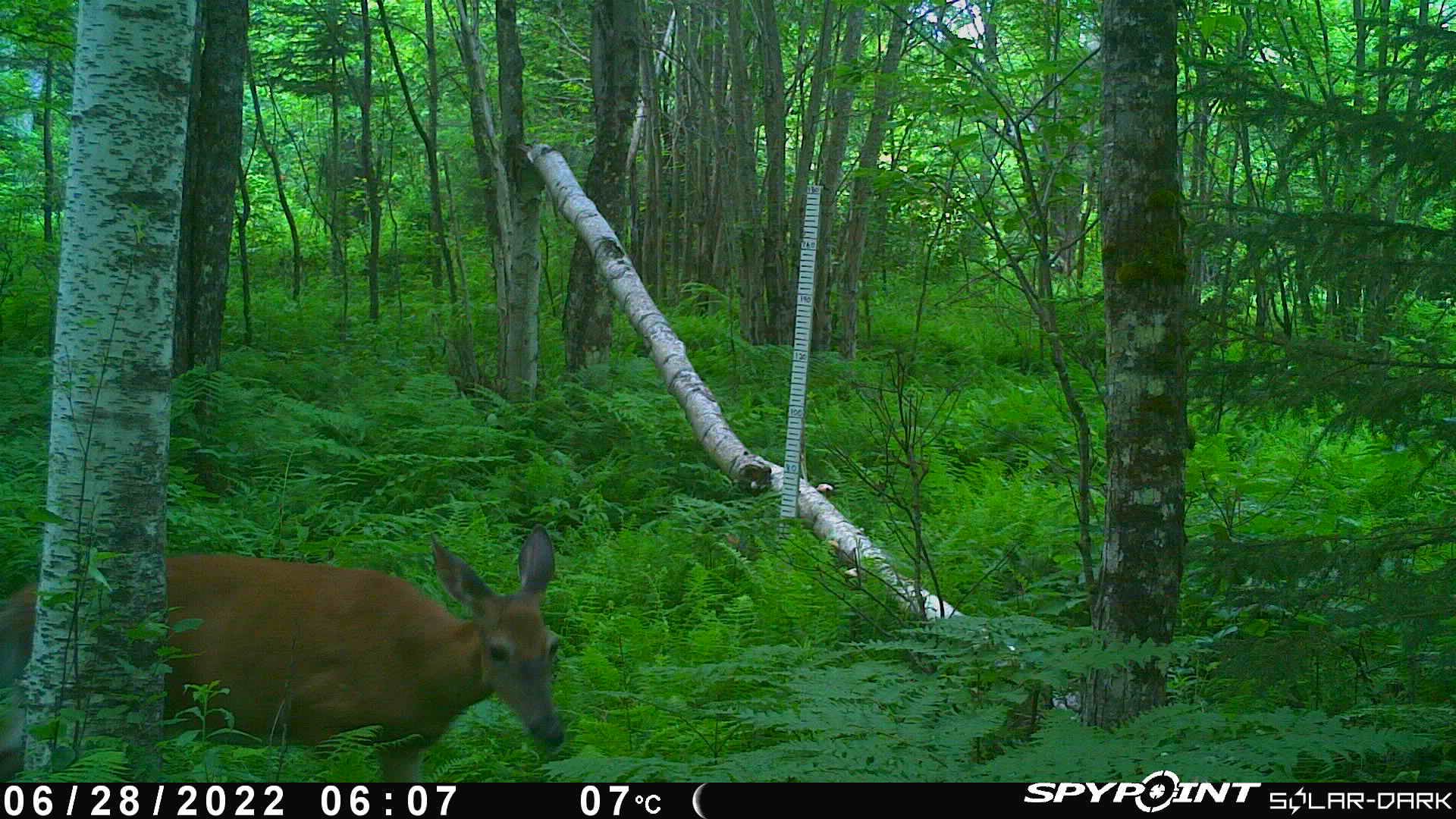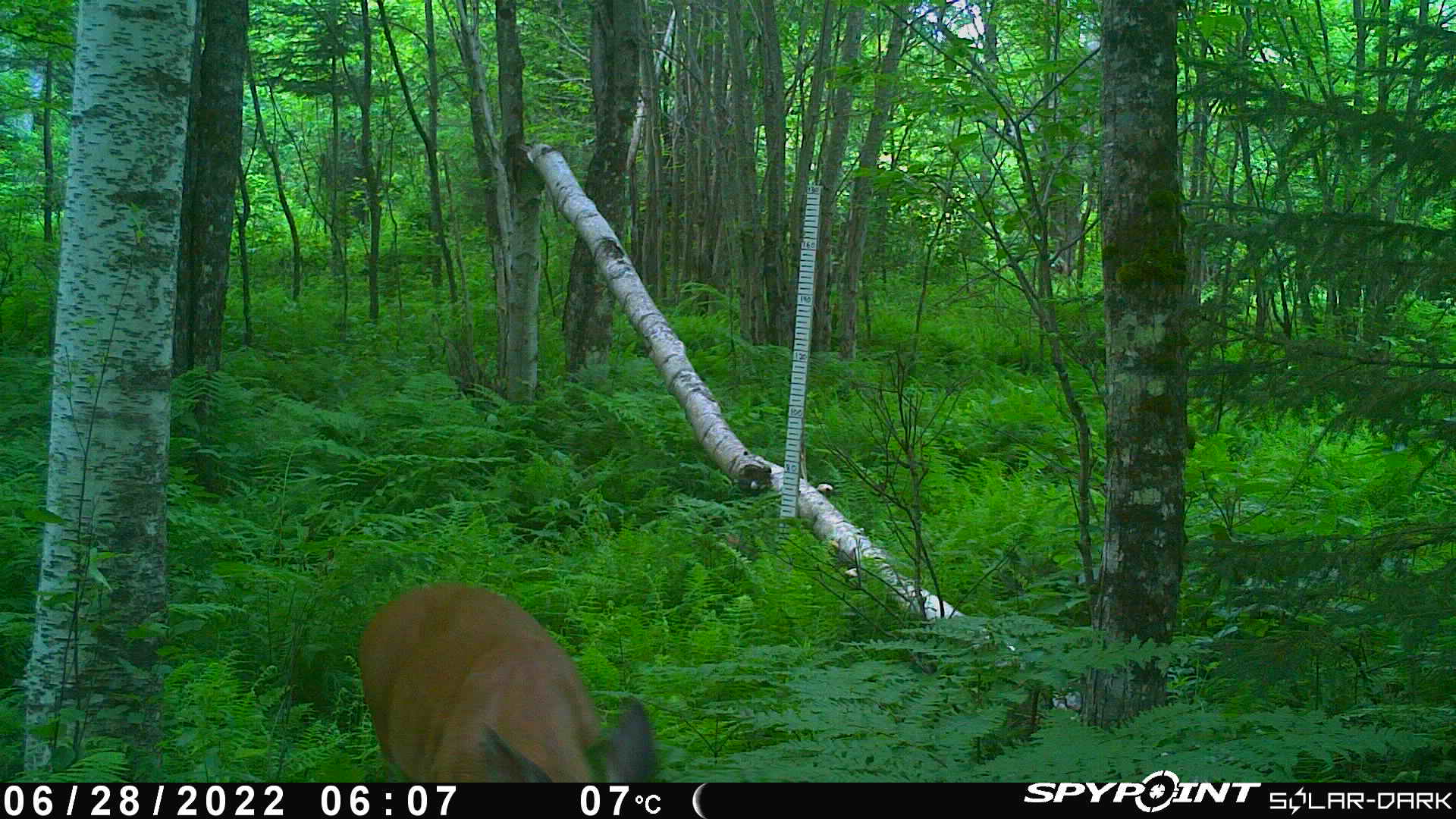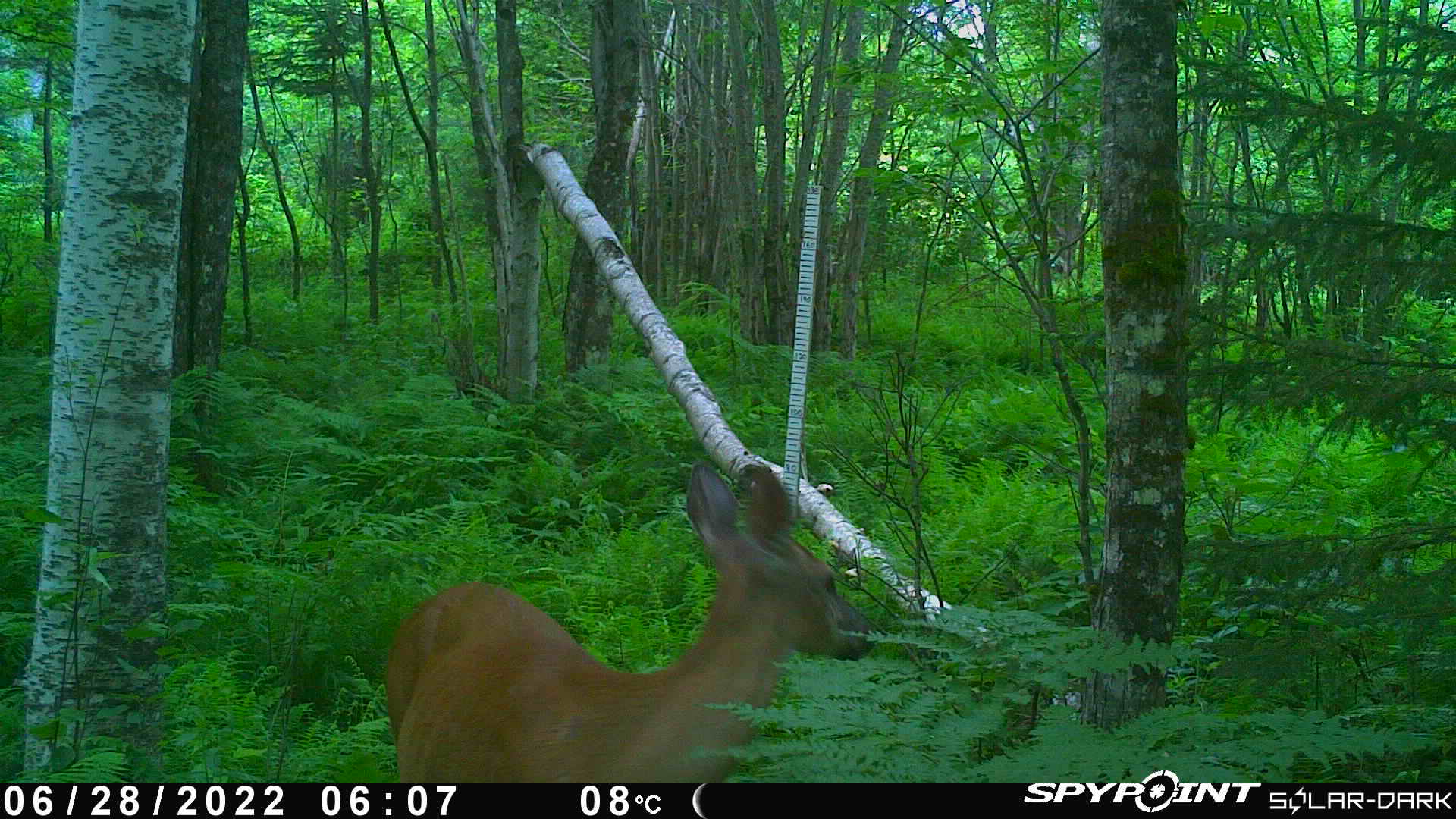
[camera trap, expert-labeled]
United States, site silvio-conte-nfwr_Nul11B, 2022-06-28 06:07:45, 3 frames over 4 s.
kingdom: Animalia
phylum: Chordata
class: Mammalia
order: Artiodactyla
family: Cervidae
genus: Odocoileus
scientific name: Odocoileus virginianus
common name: white-tailed deer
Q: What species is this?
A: White-tailed deer (Odocoileus virginianus).